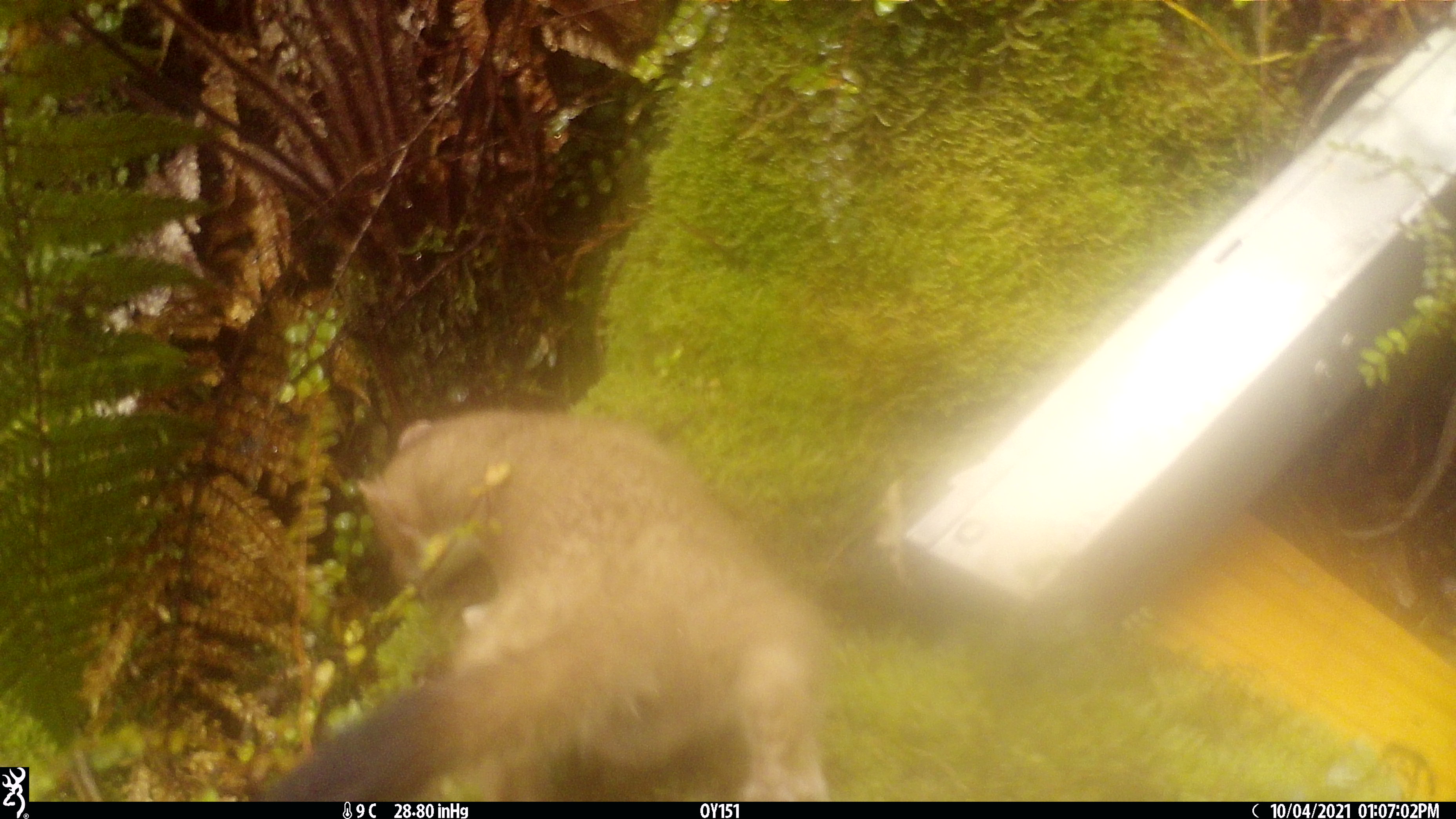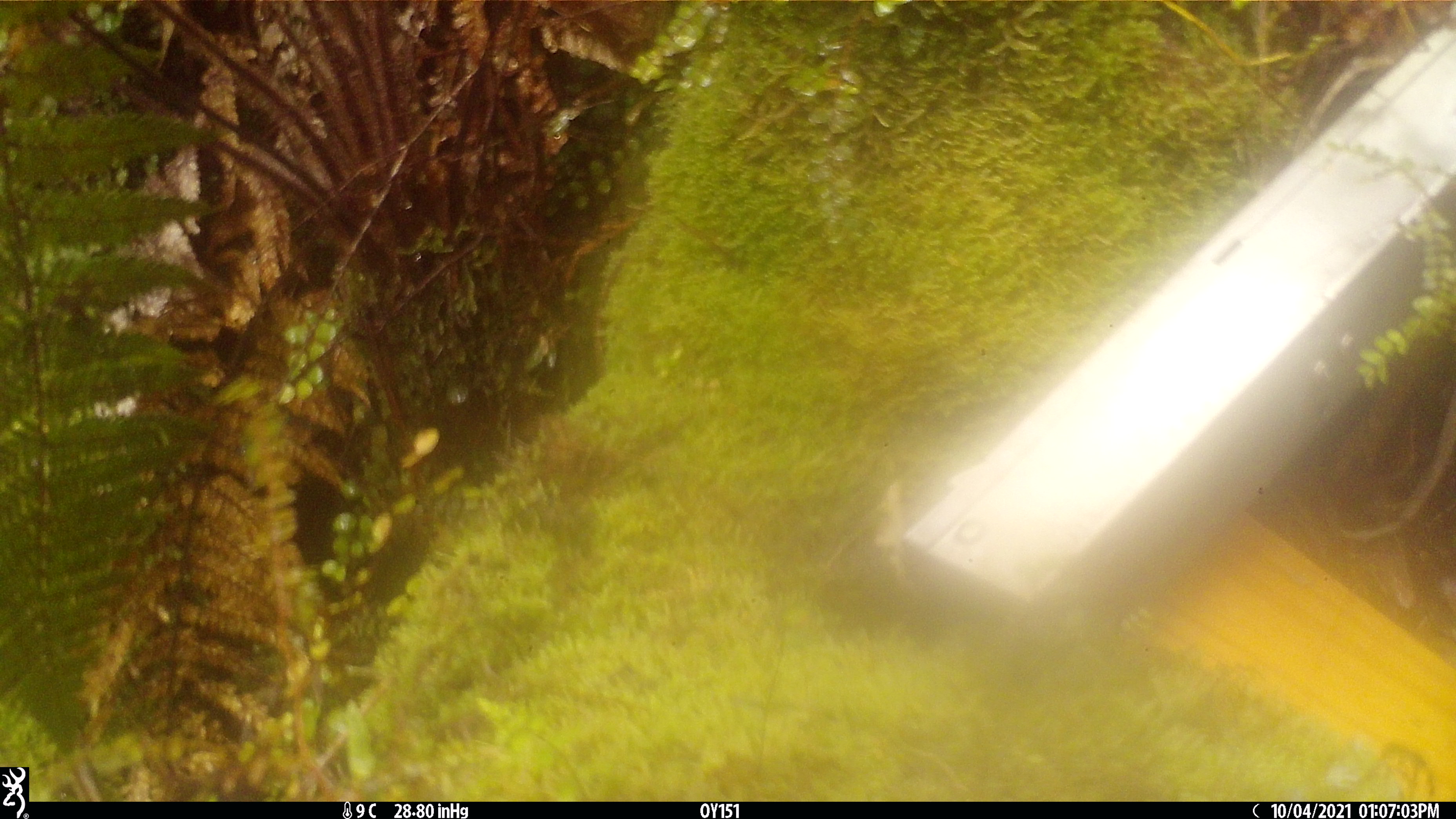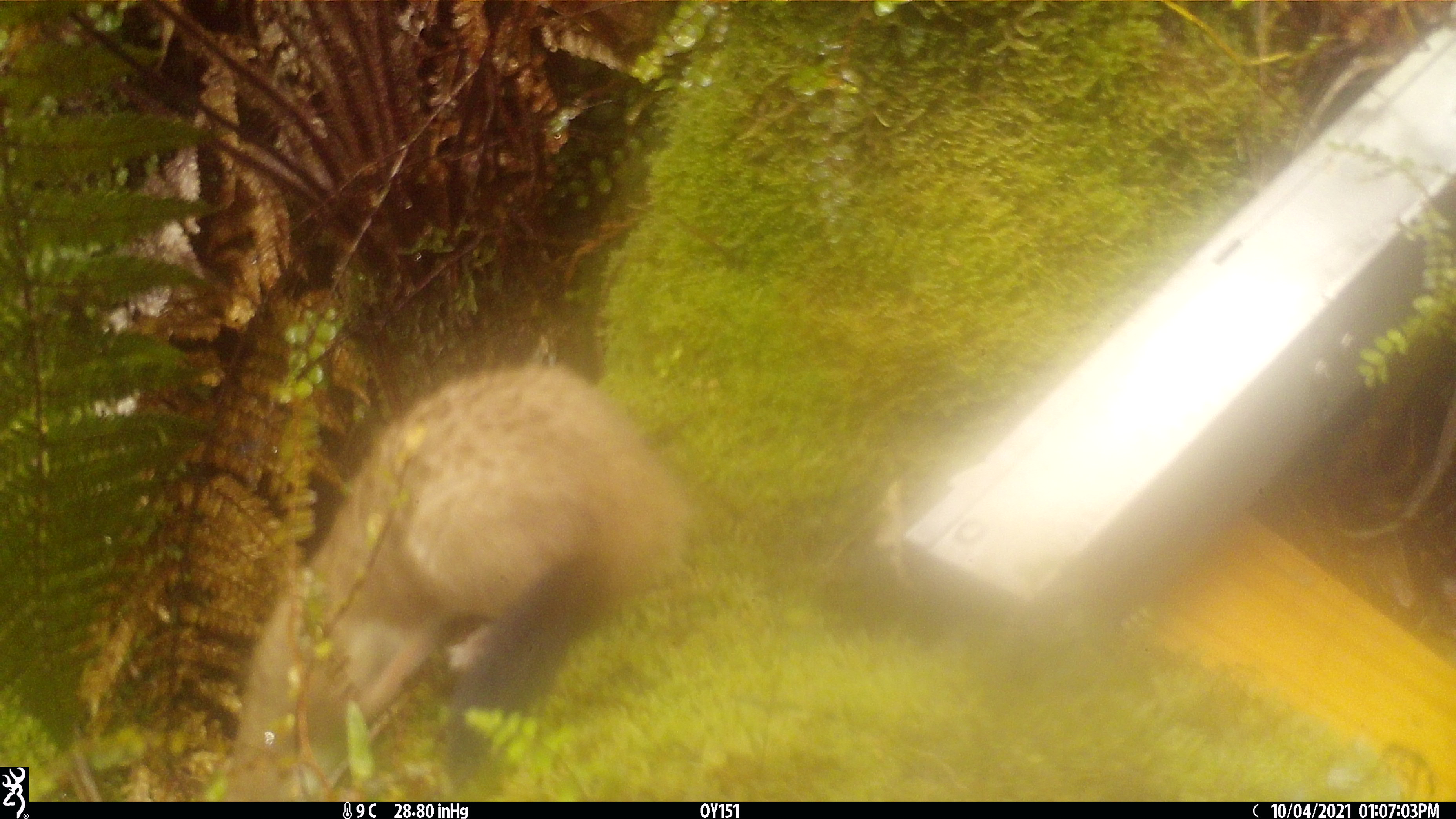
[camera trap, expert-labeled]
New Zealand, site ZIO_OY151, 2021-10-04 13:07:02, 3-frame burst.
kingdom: Animalia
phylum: Chordata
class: Mammalia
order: Carnivora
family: Mustelidae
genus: Mustela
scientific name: Mustela erminea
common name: stoat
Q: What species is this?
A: Stoat (Mustela erminea).